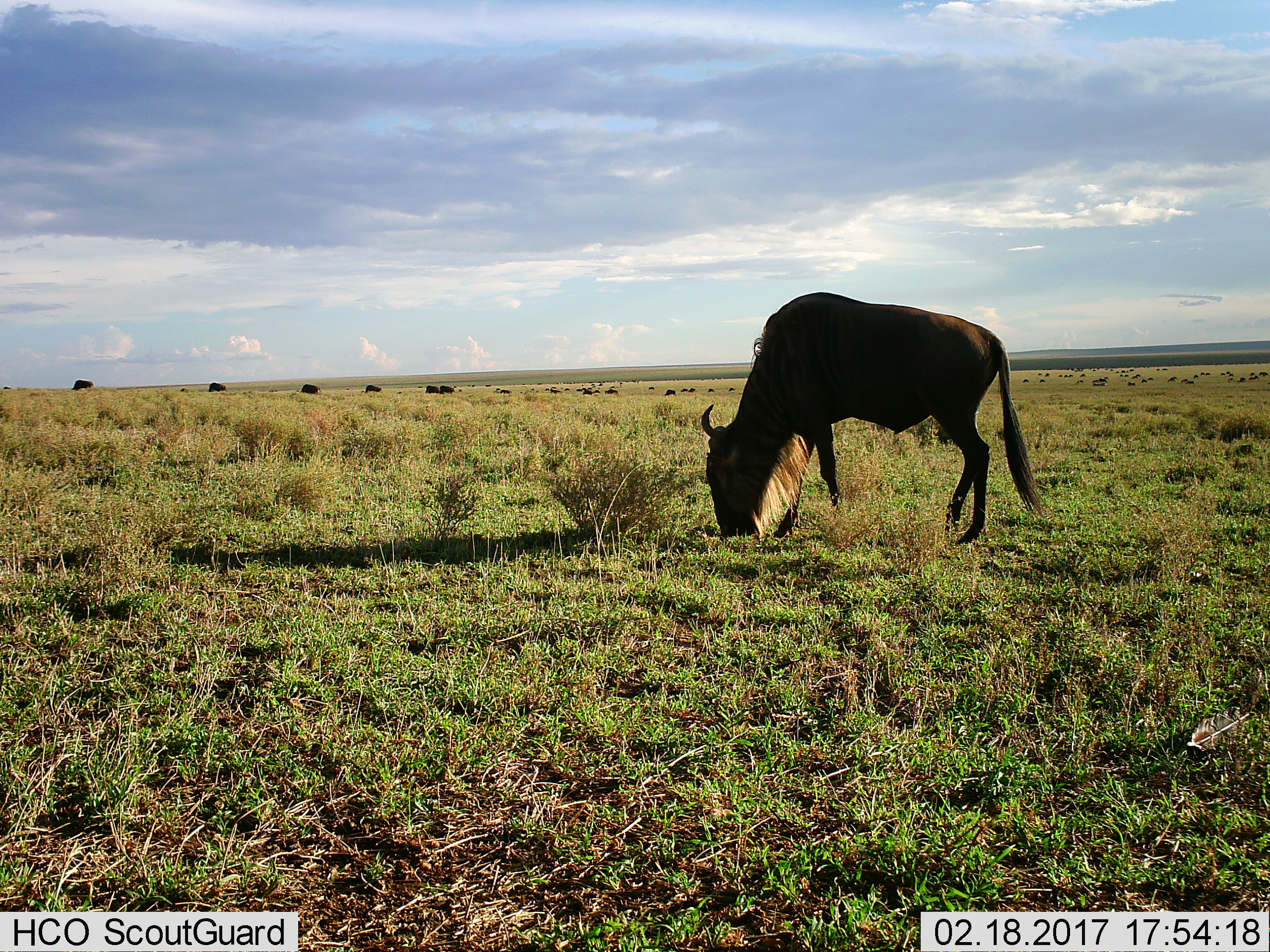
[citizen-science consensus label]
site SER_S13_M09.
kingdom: Animalia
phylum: Chordata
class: Mammalia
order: Artiodactyla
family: Bovidae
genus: Connochaetes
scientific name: Connochaetes taurinus taurinus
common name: blue wildebeest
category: wildebeestblue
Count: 11-50.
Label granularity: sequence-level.